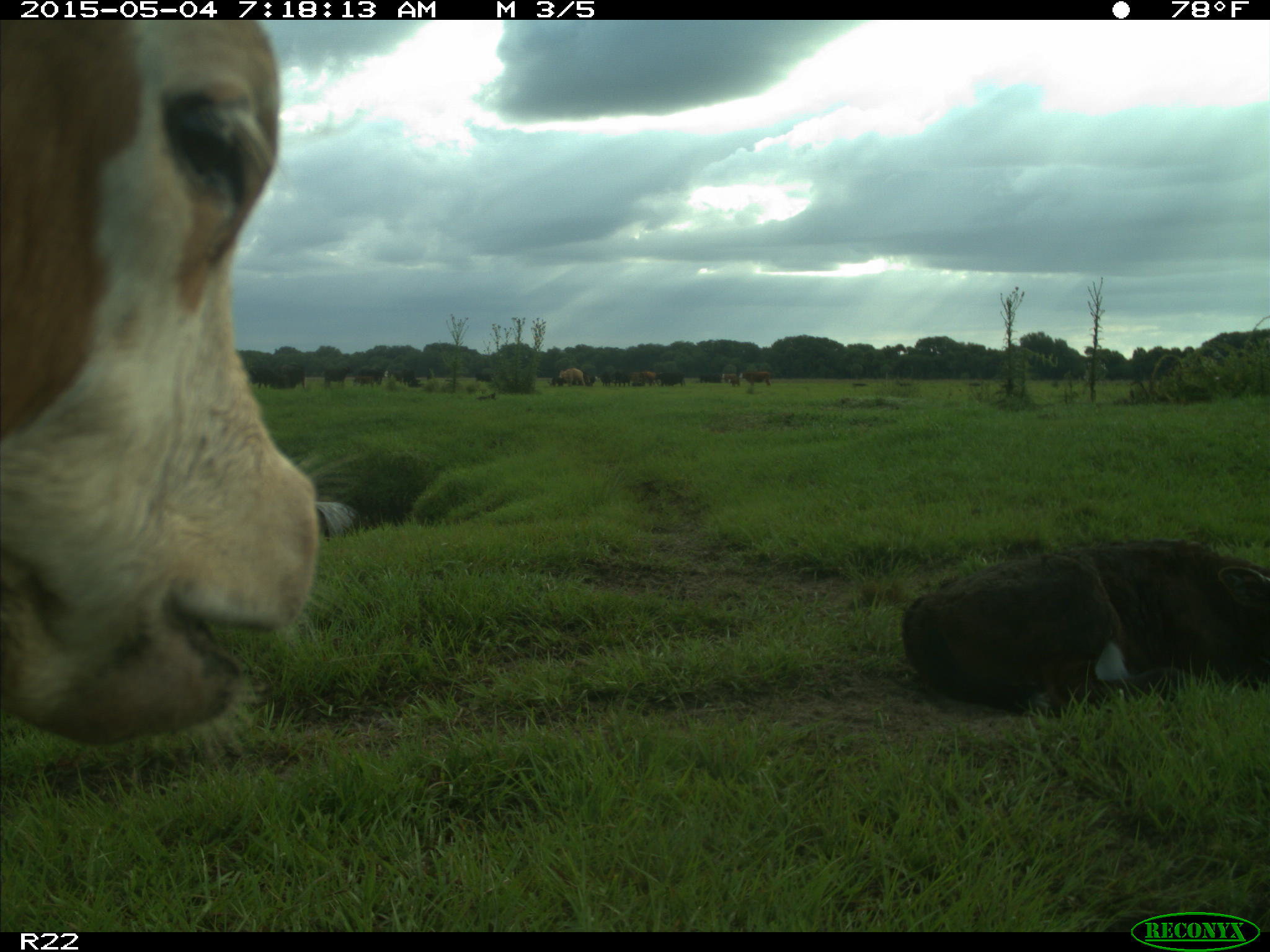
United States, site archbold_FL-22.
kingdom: Animalia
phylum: Chordata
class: Mammalia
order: Artiodactyla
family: Bovidae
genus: Bos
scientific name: Bos taurus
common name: domestic cow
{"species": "Bos taurus (domestic cow)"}